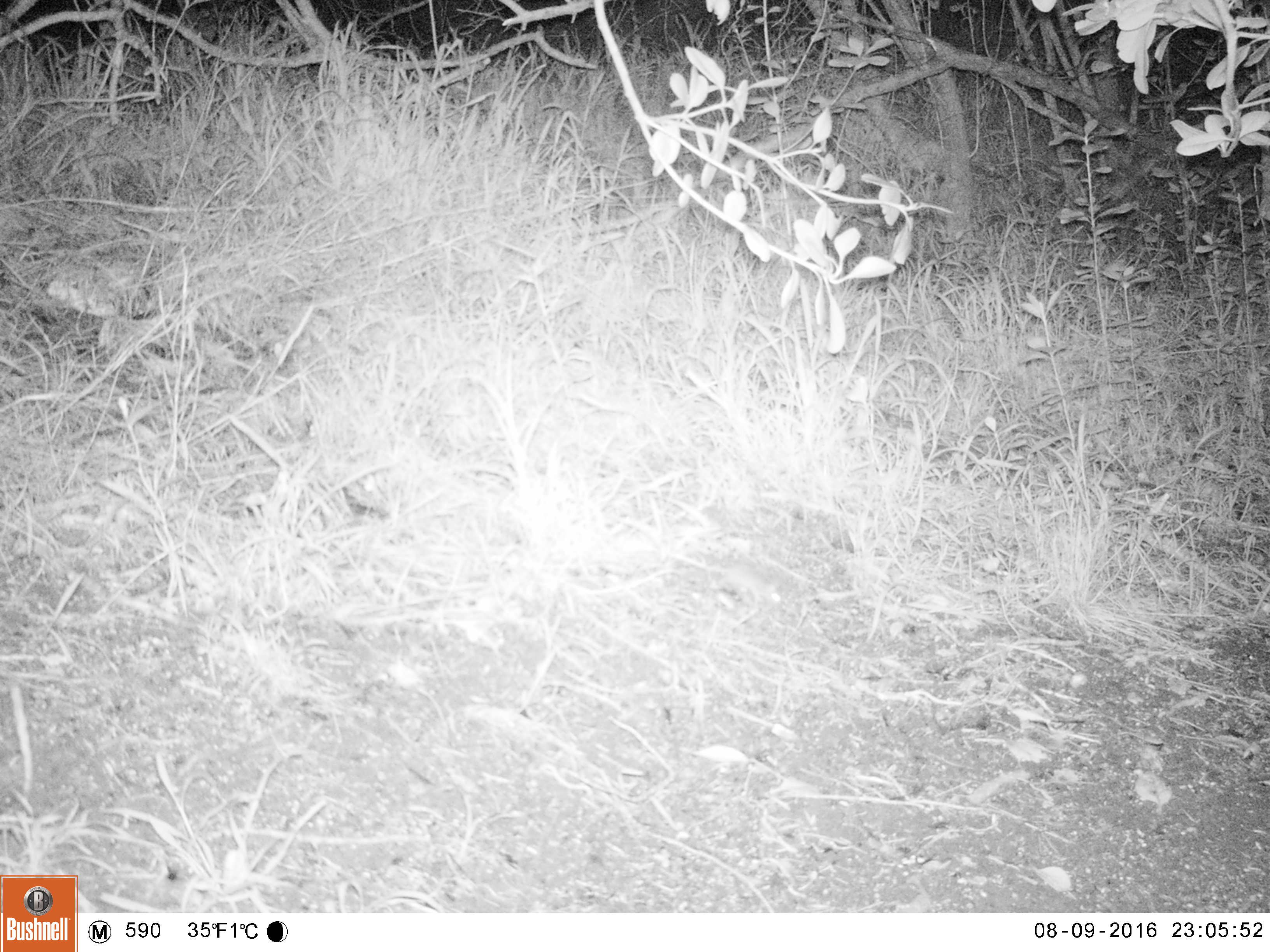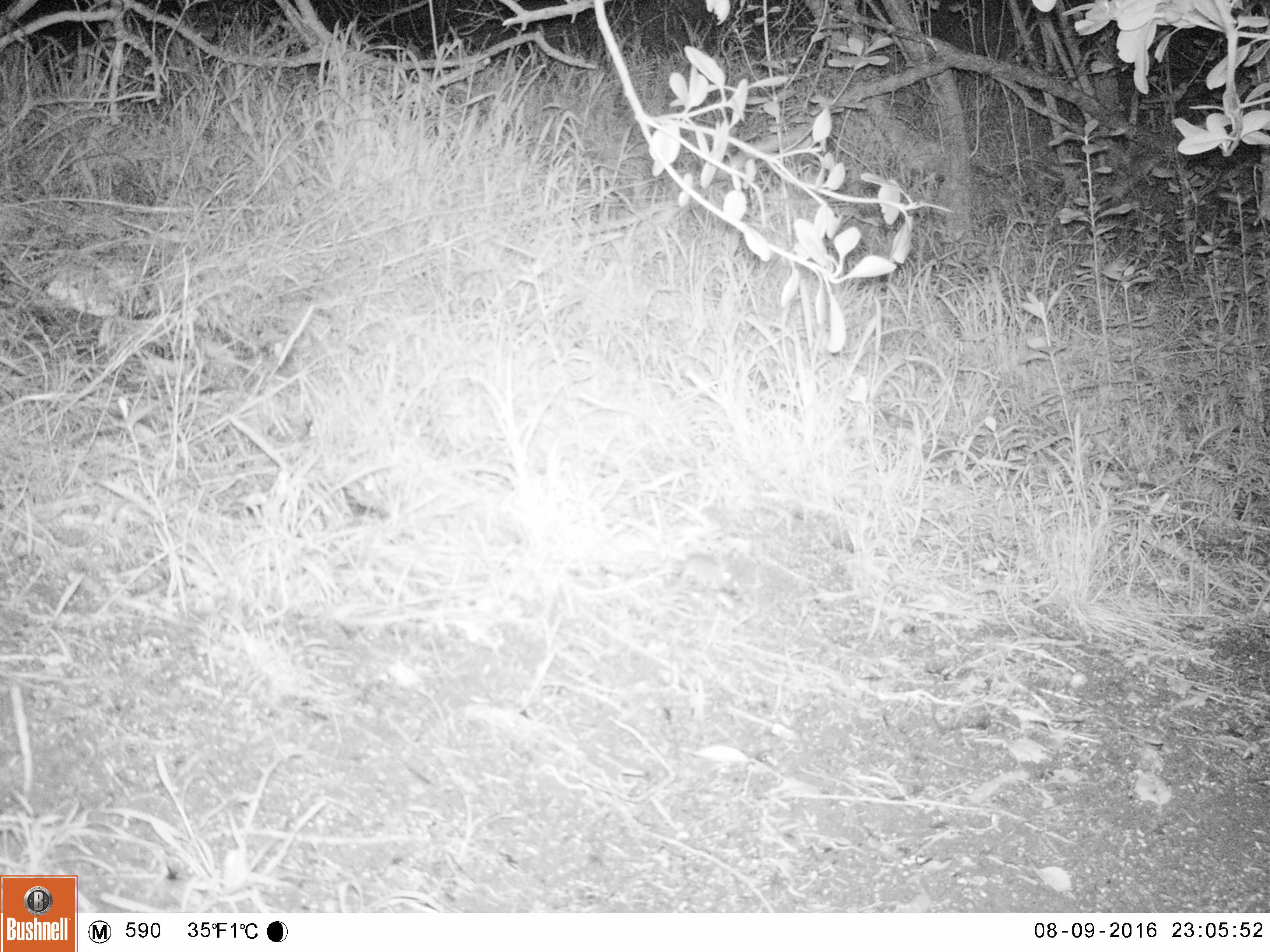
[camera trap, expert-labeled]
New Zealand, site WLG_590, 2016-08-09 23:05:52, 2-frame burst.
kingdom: Animalia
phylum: Chordata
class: Mammalia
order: Rodentia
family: Muridae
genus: Mus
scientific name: Mus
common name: mouse